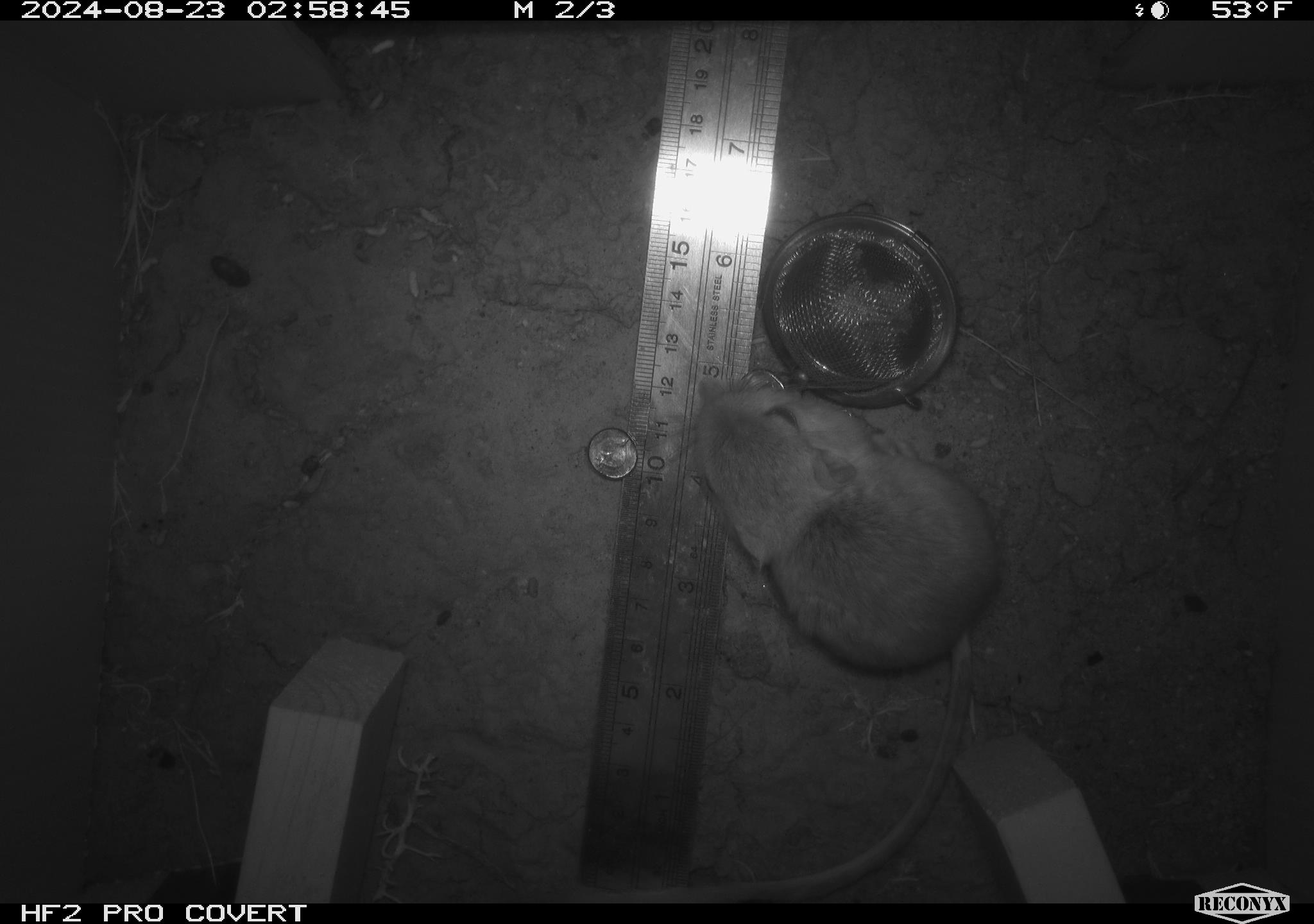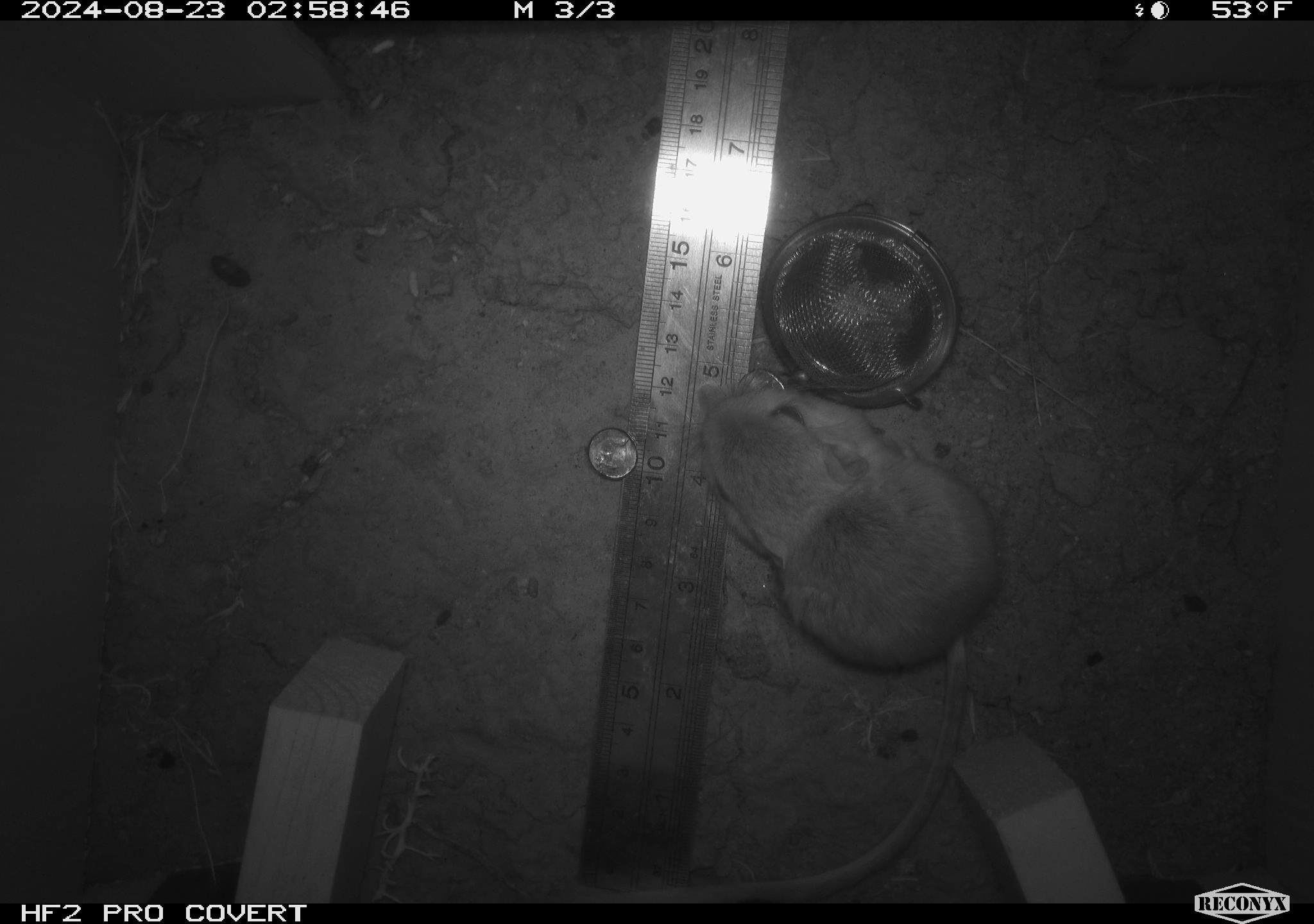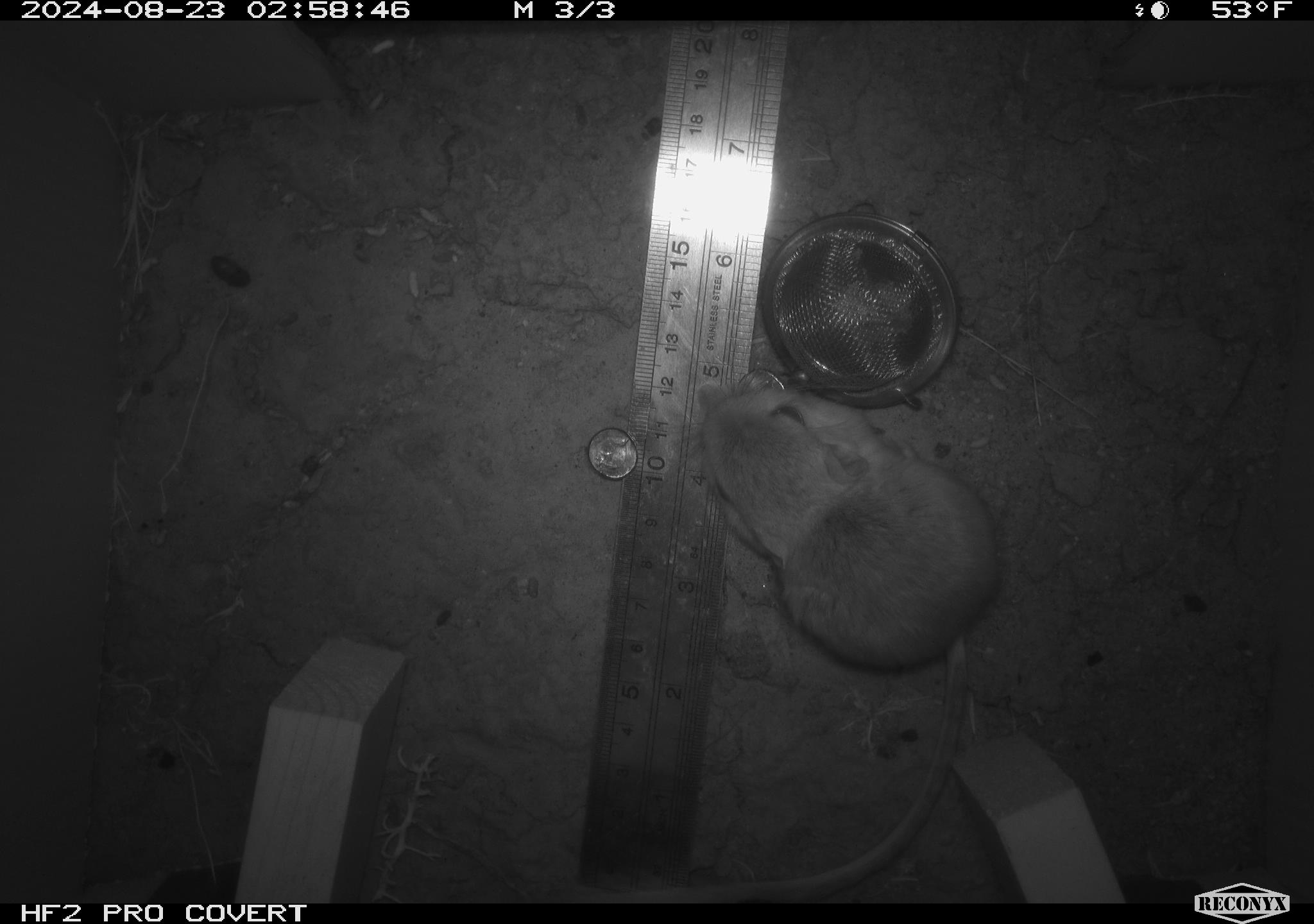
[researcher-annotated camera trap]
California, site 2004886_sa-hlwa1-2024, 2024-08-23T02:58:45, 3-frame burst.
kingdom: Animalia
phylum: Chordata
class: Mammalia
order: Rodentia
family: Heteromyidae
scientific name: Heteromyidae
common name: kangaroo rats and pocket mice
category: heteromyidae family